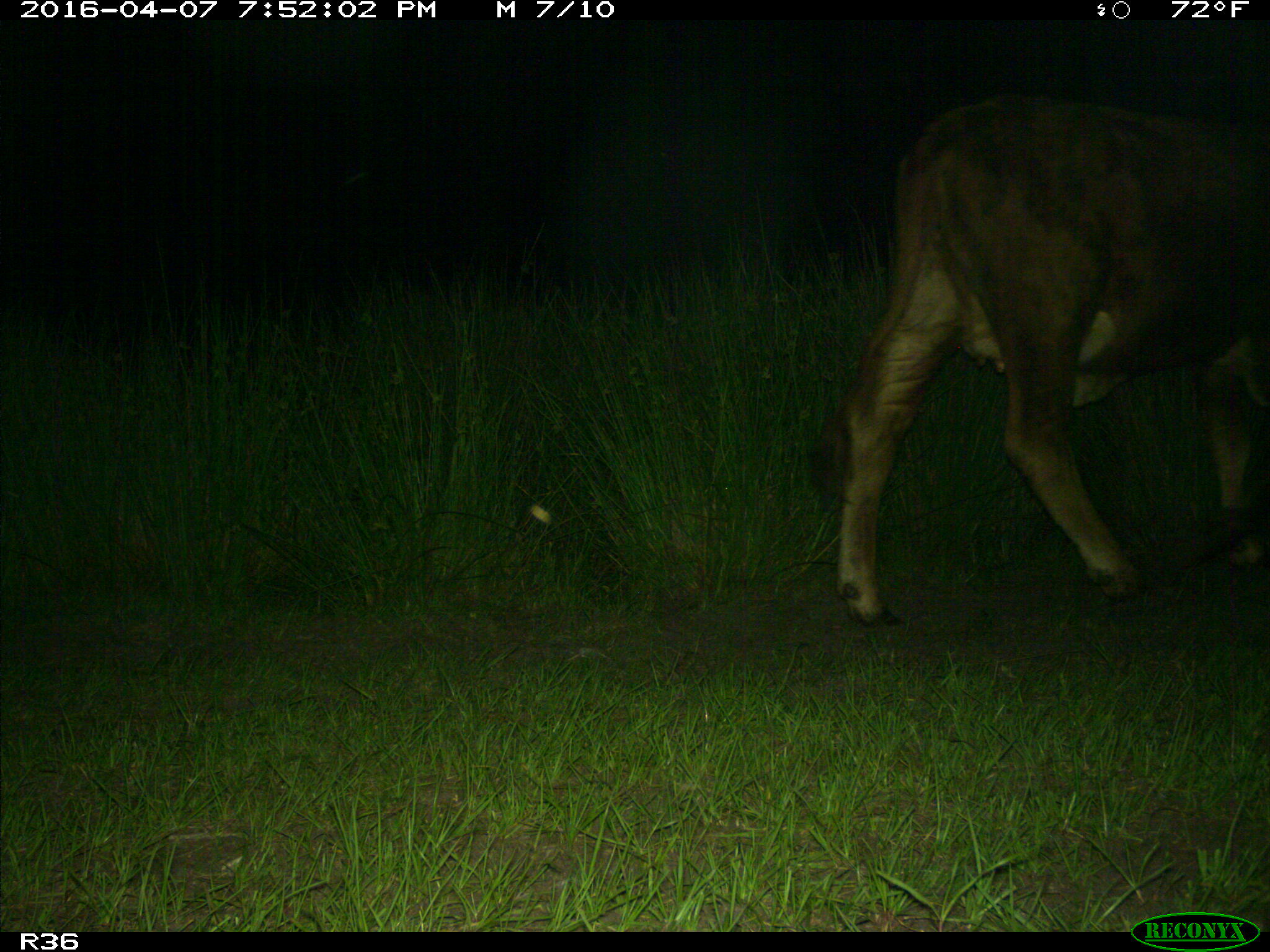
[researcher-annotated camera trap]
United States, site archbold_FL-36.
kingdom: Animalia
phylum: Chordata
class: Mammalia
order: Artiodactyla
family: Bovidae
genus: Bos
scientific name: Bos taurus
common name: domestic cow